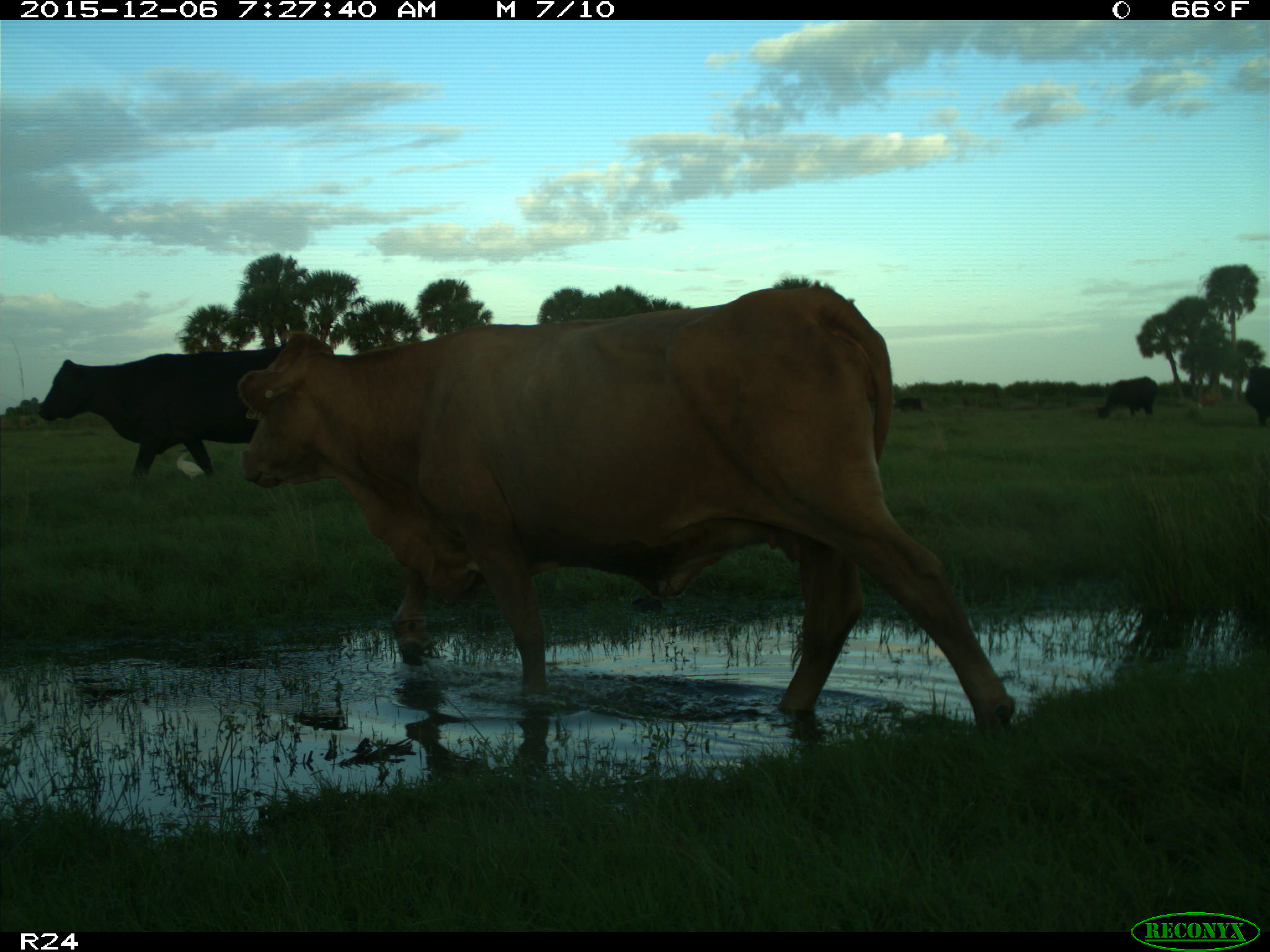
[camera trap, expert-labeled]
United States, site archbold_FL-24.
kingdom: Animalia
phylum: Chordata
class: Mammalia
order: Artiodactyla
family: Bovidae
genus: Bos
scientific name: Bos taurus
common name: domestic cow